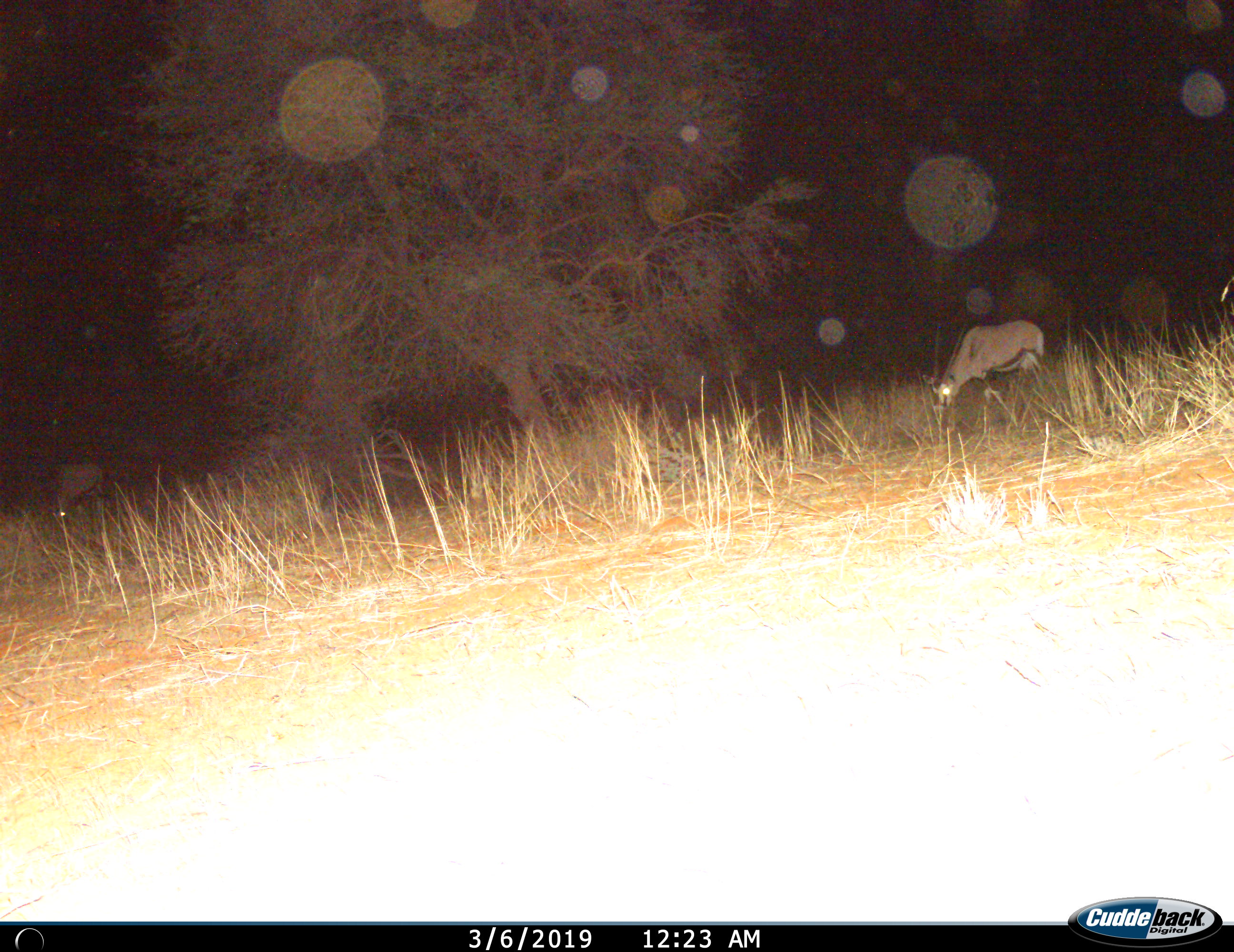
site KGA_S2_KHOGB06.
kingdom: Animalia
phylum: Chordata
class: Mammalia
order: Artiodactyla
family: Bovidae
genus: Oryx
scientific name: Oryx gazella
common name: gemsbok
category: oryx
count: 1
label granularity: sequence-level